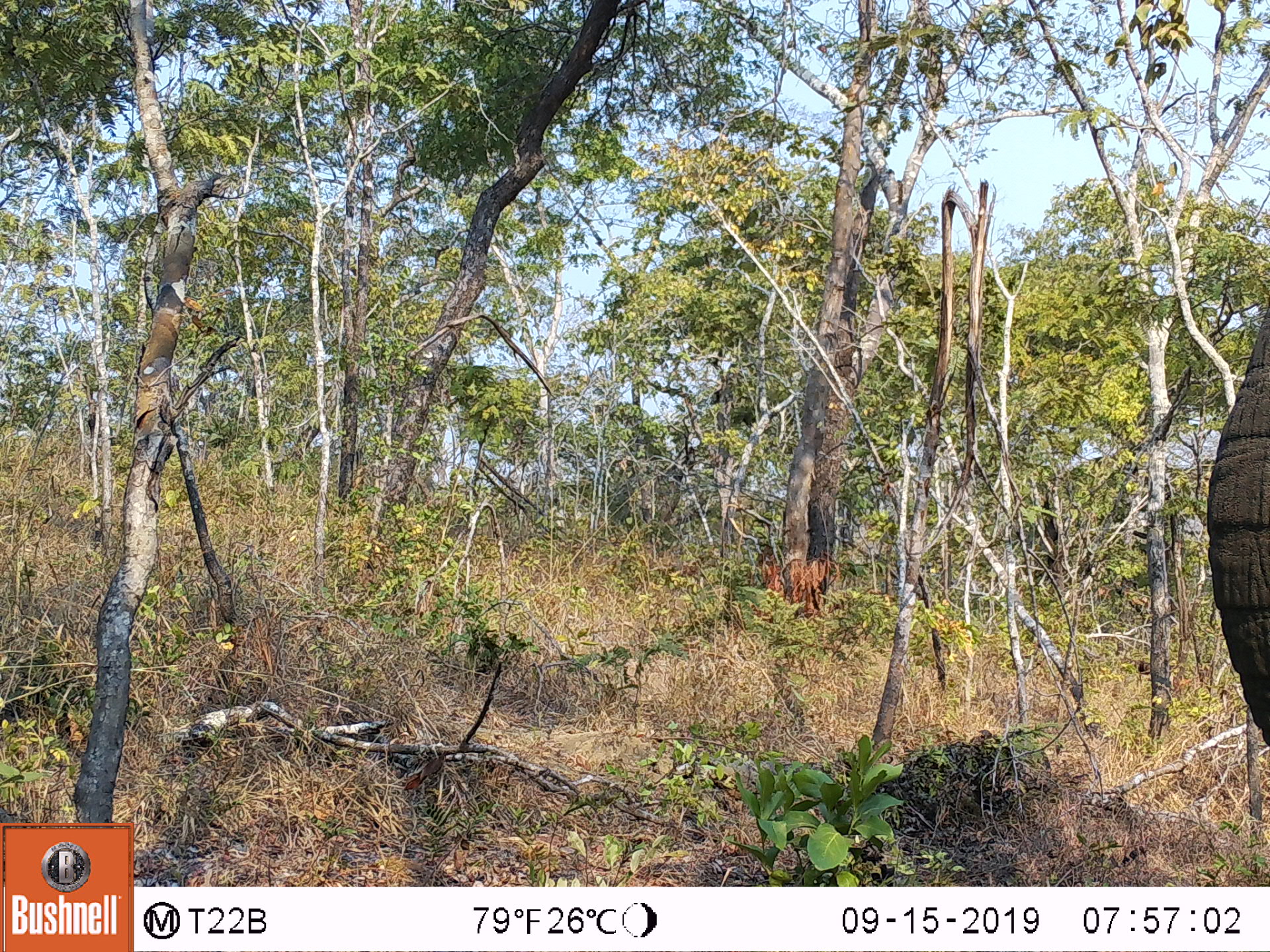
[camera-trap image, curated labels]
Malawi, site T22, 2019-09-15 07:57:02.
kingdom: Animalia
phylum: Chordata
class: Mammalia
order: Proboscidea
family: Elephantidae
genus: Loxodonta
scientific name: Loxodonta africana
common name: african savanna elephant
African savanna elephant (Loxodonta africana), count 1.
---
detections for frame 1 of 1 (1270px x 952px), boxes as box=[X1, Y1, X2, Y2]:
african savanna elephant: box=[1201, 303, 1267, 752]